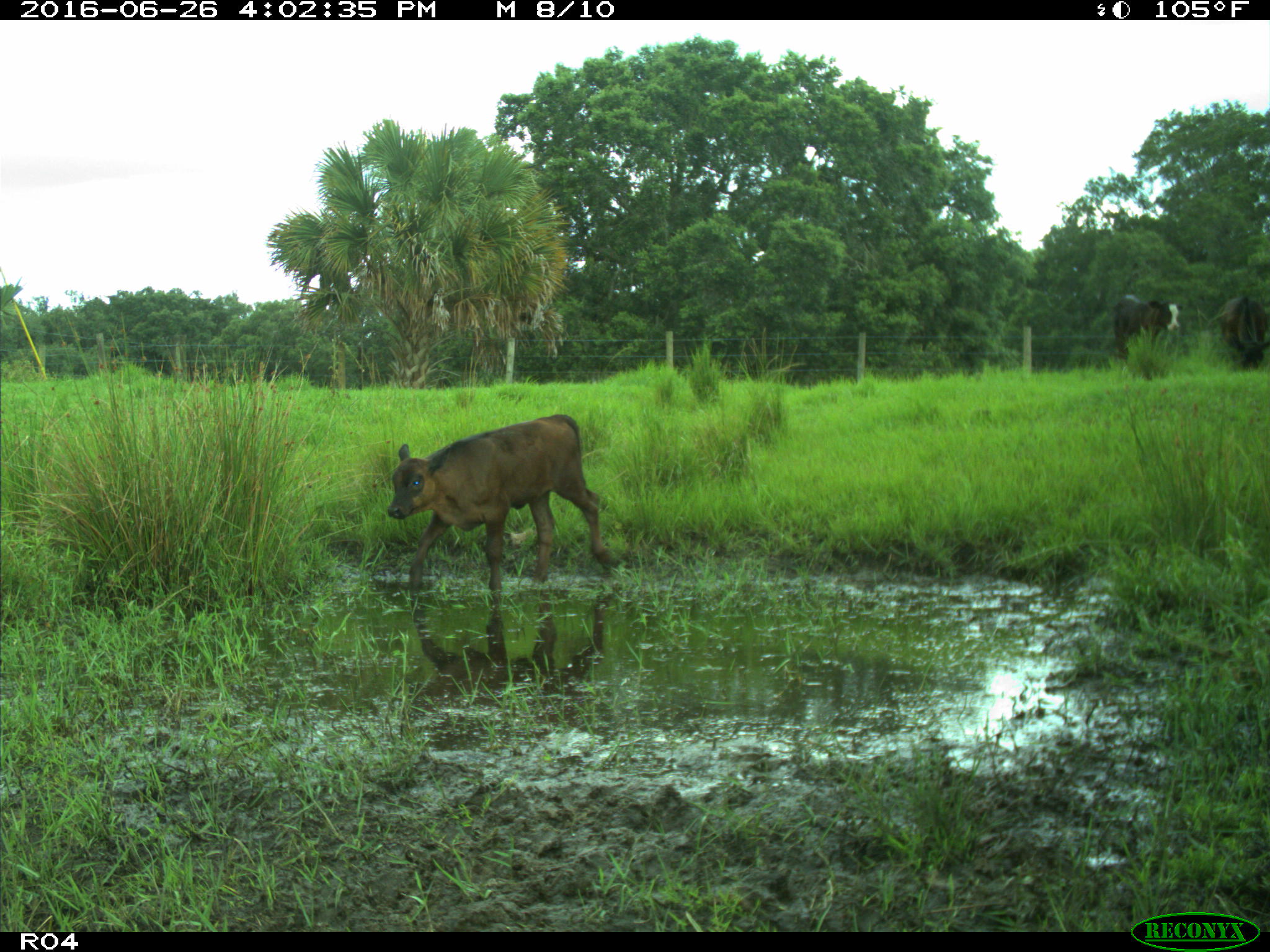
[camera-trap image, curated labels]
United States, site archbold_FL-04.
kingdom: Animalia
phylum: Chordata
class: Mammalia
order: Artiodactyla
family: Bovidae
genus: Bos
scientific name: Bos taurus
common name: domestic cow